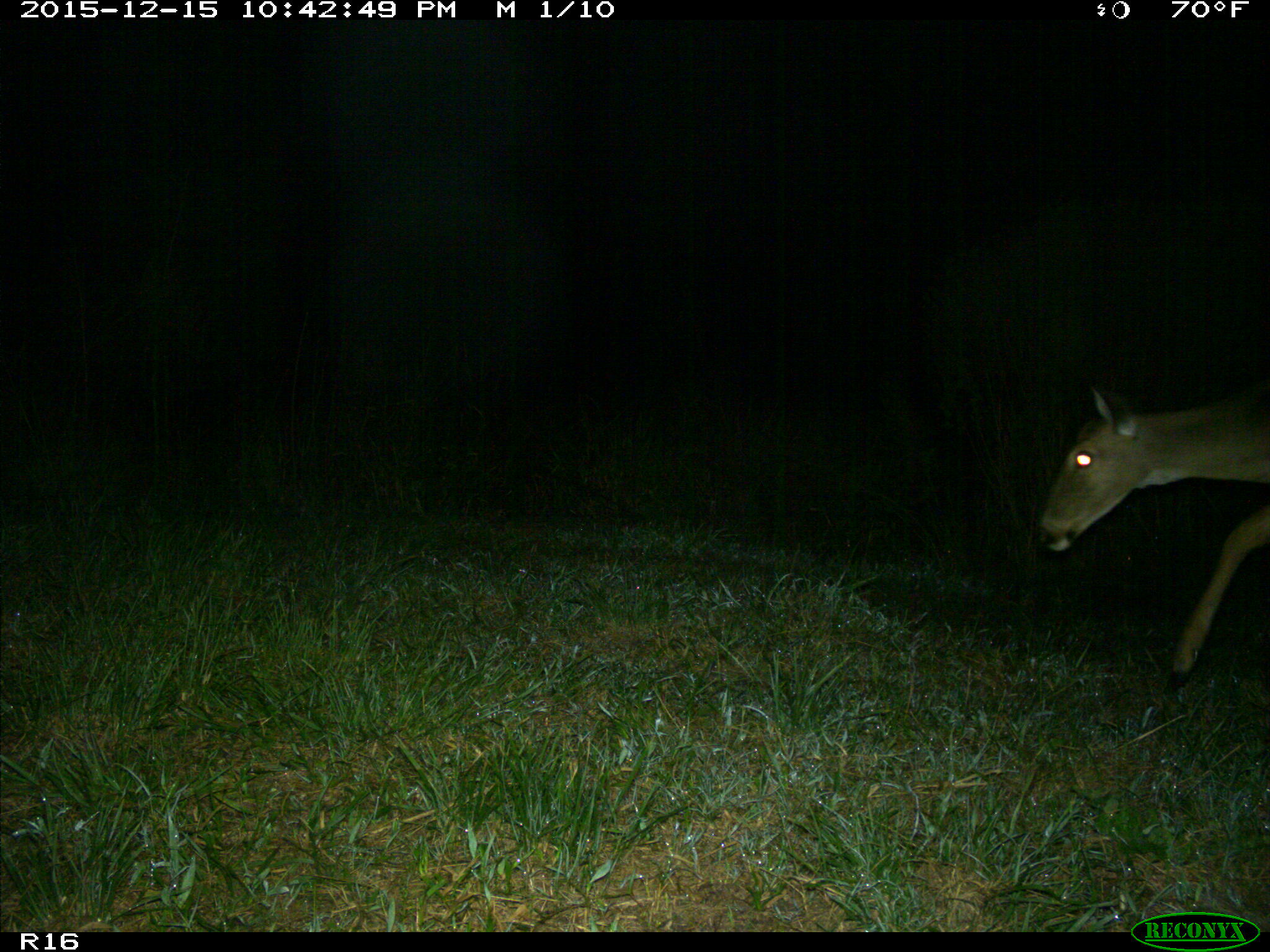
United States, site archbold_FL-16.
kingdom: Animalia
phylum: Chordata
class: Mammalia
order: Artiodactyla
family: Cervidae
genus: Odocoileus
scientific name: Odocoileus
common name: deer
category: unidentified deer